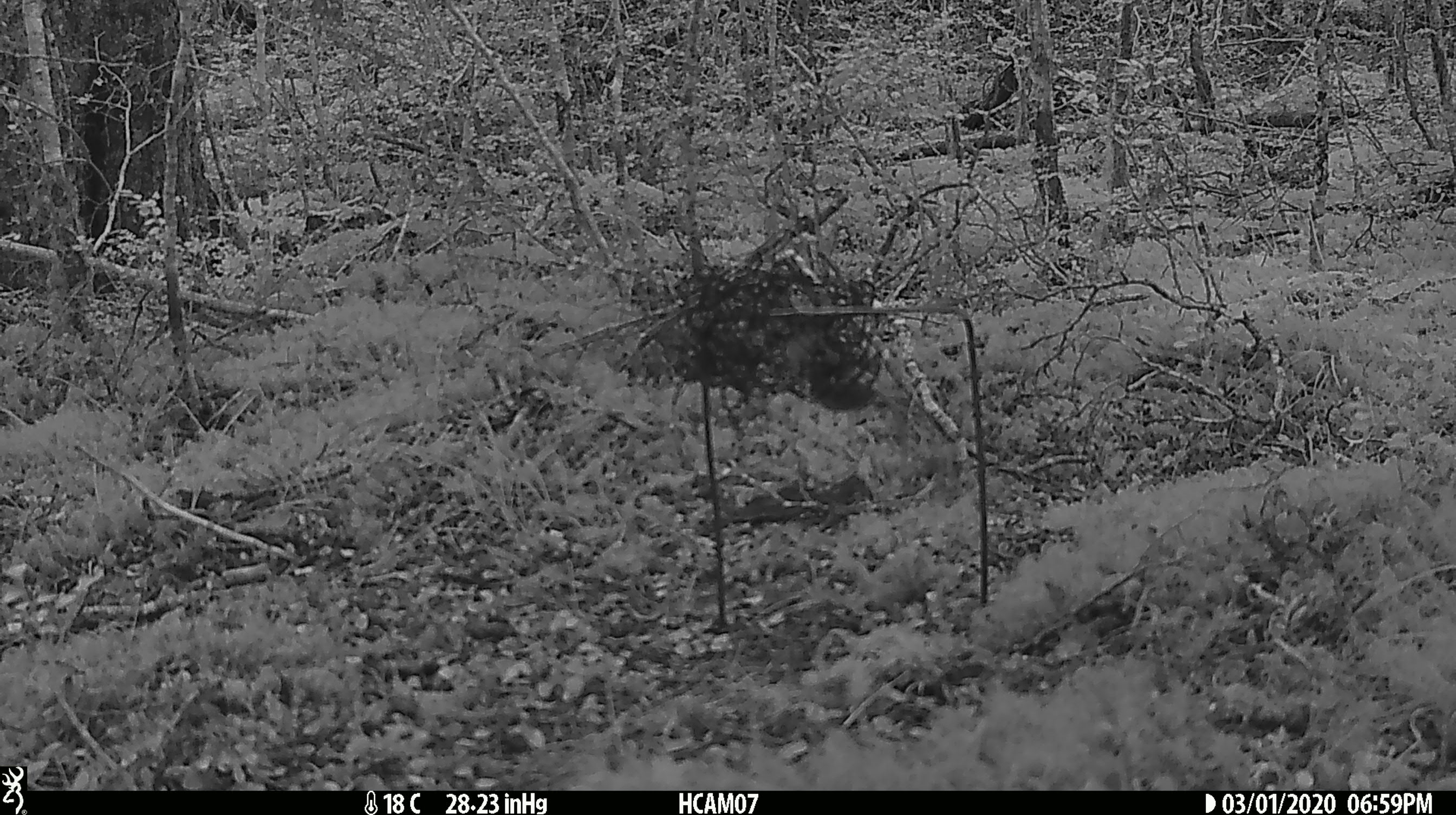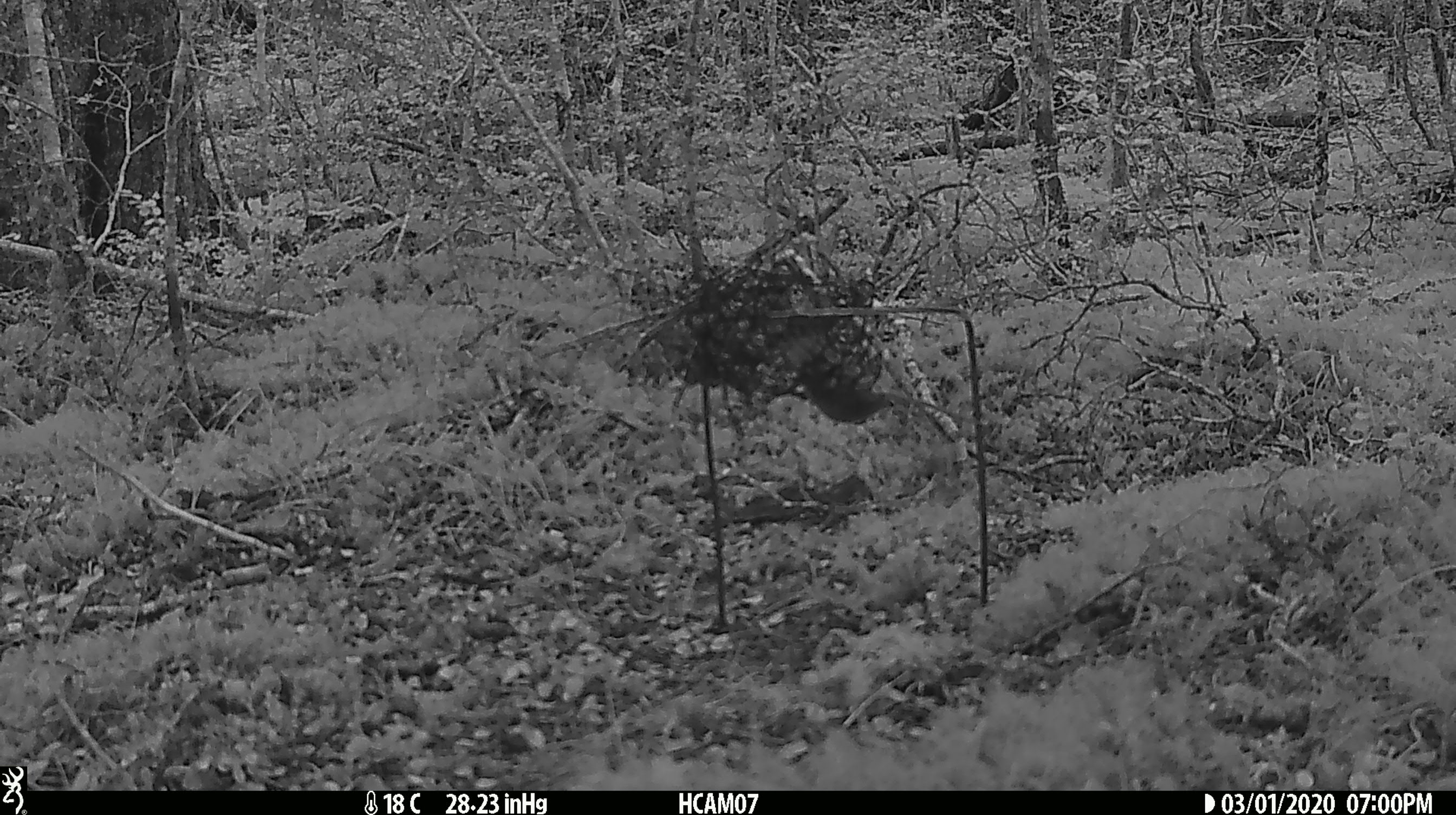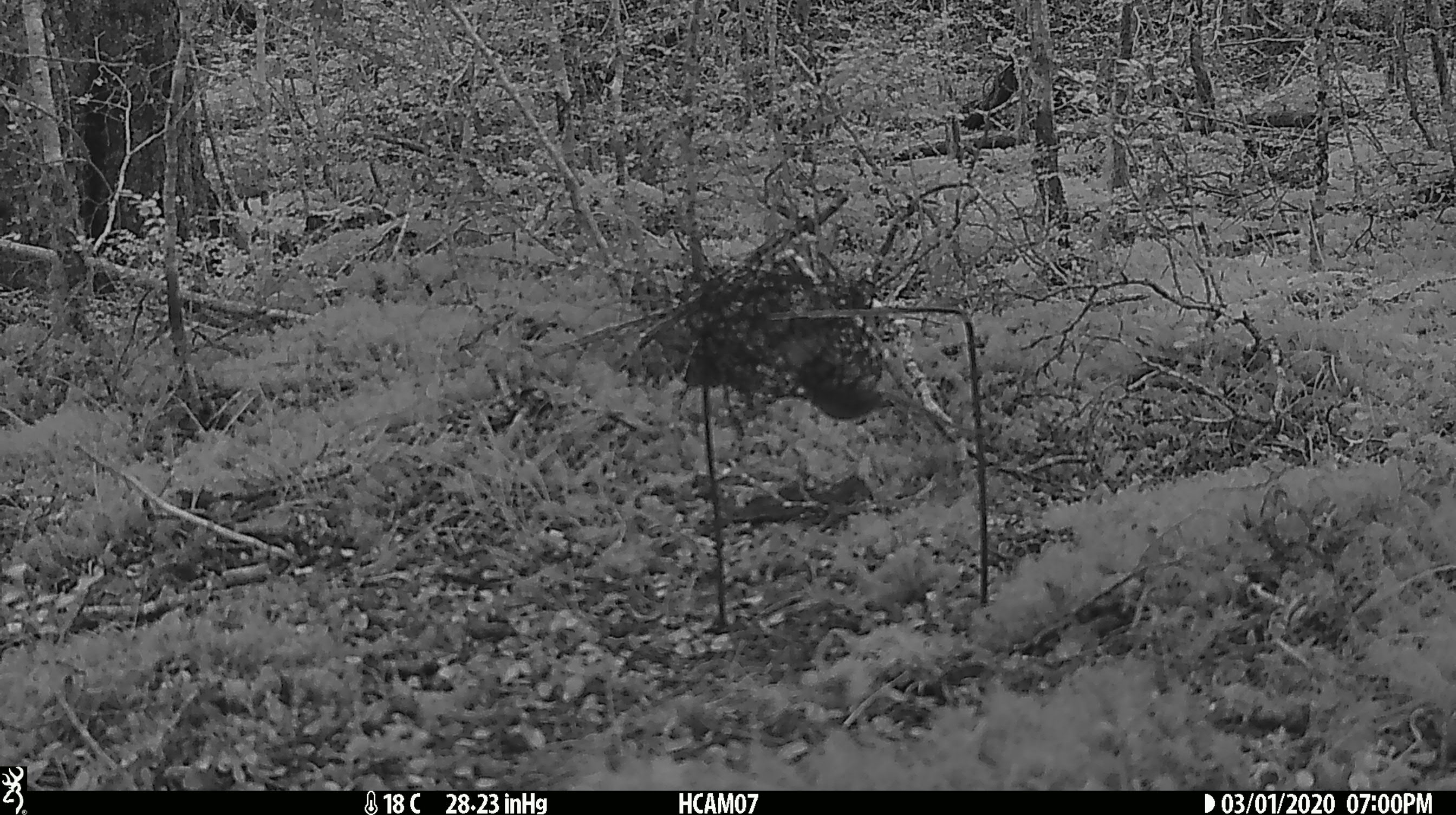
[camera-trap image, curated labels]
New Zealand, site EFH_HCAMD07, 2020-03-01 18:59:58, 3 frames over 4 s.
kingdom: Animalia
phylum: Chordata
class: Mammalia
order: Rodentia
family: Muridae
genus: Mus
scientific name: Mus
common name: mouse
Mouse (Mus).